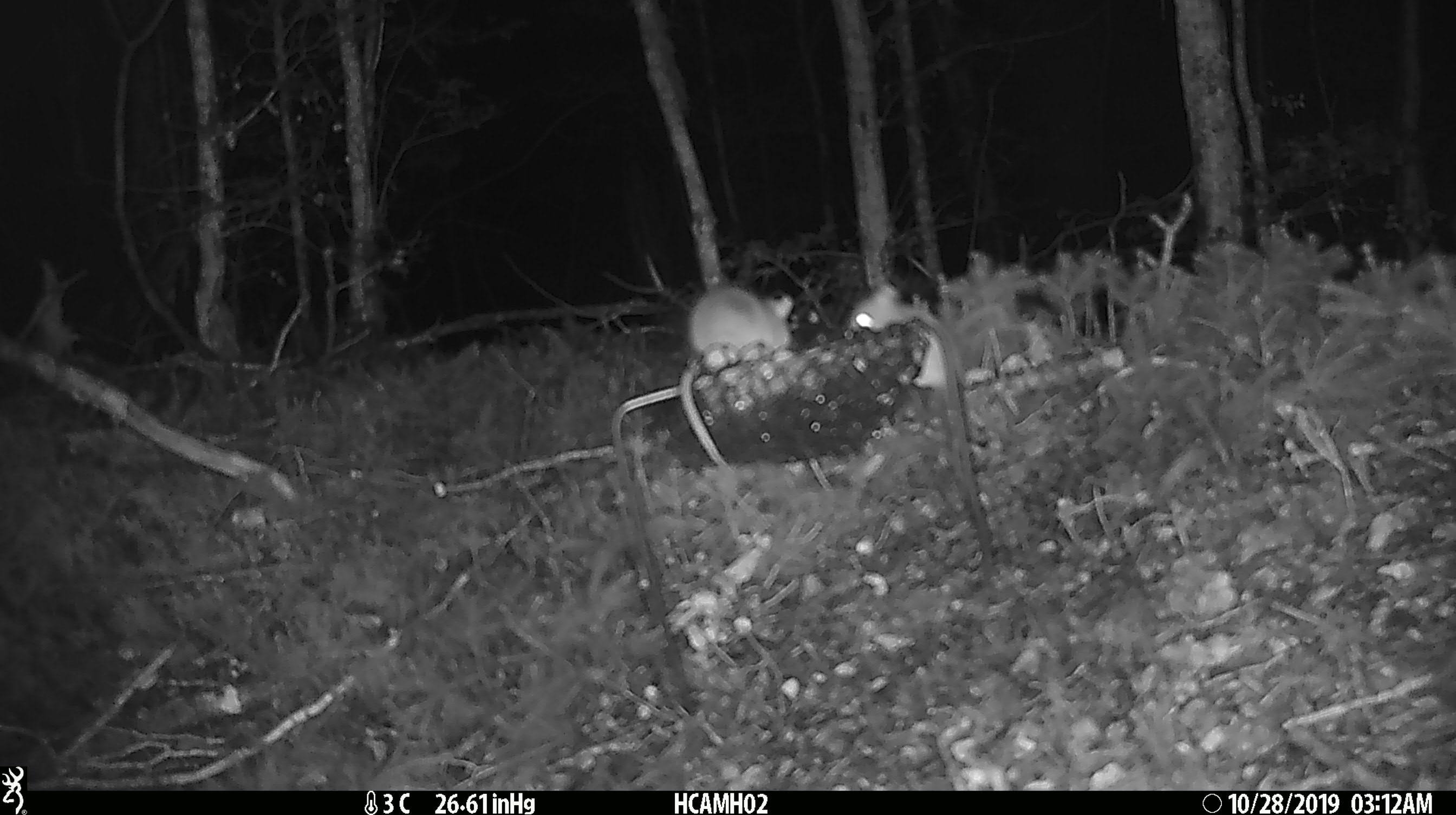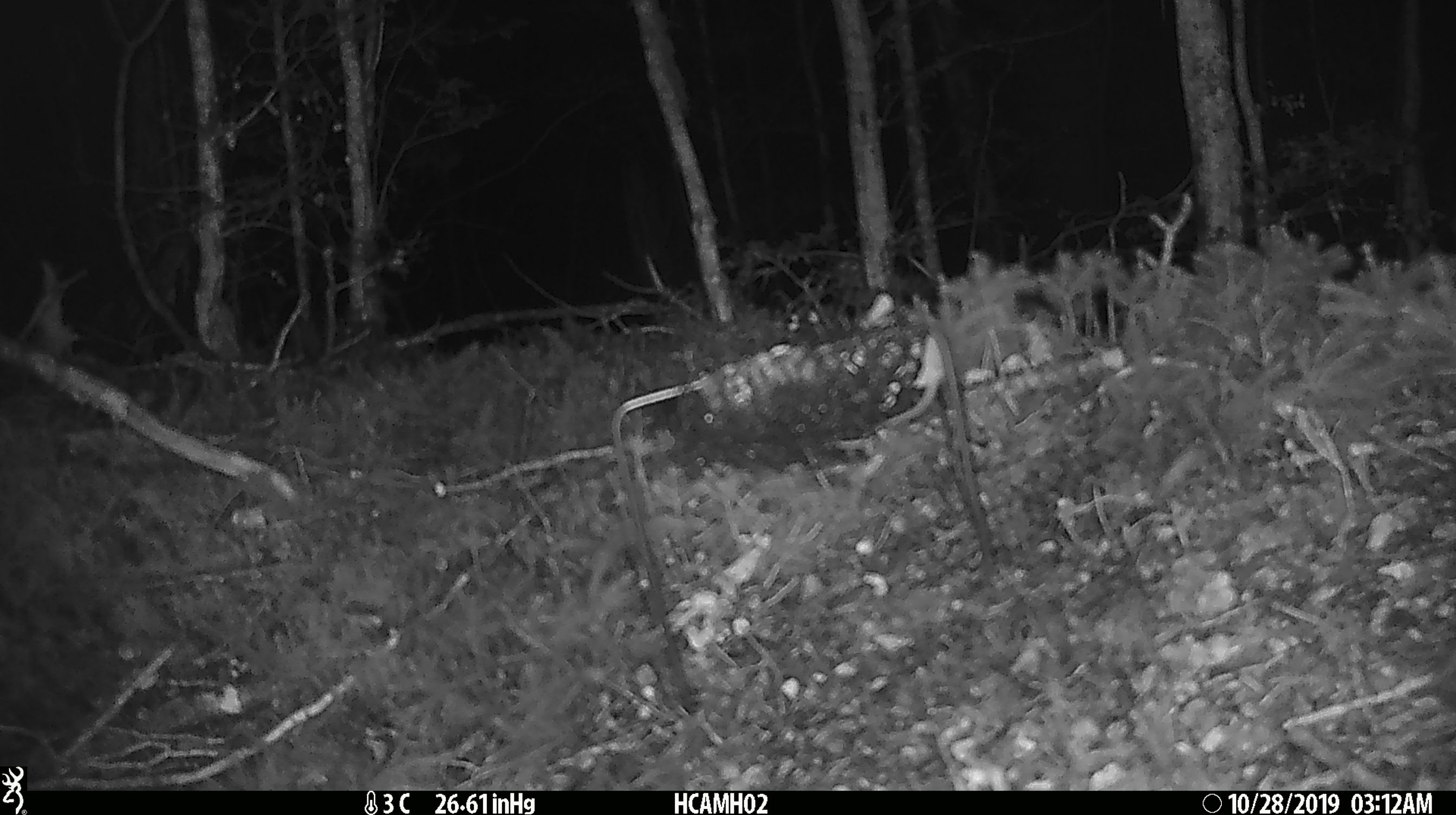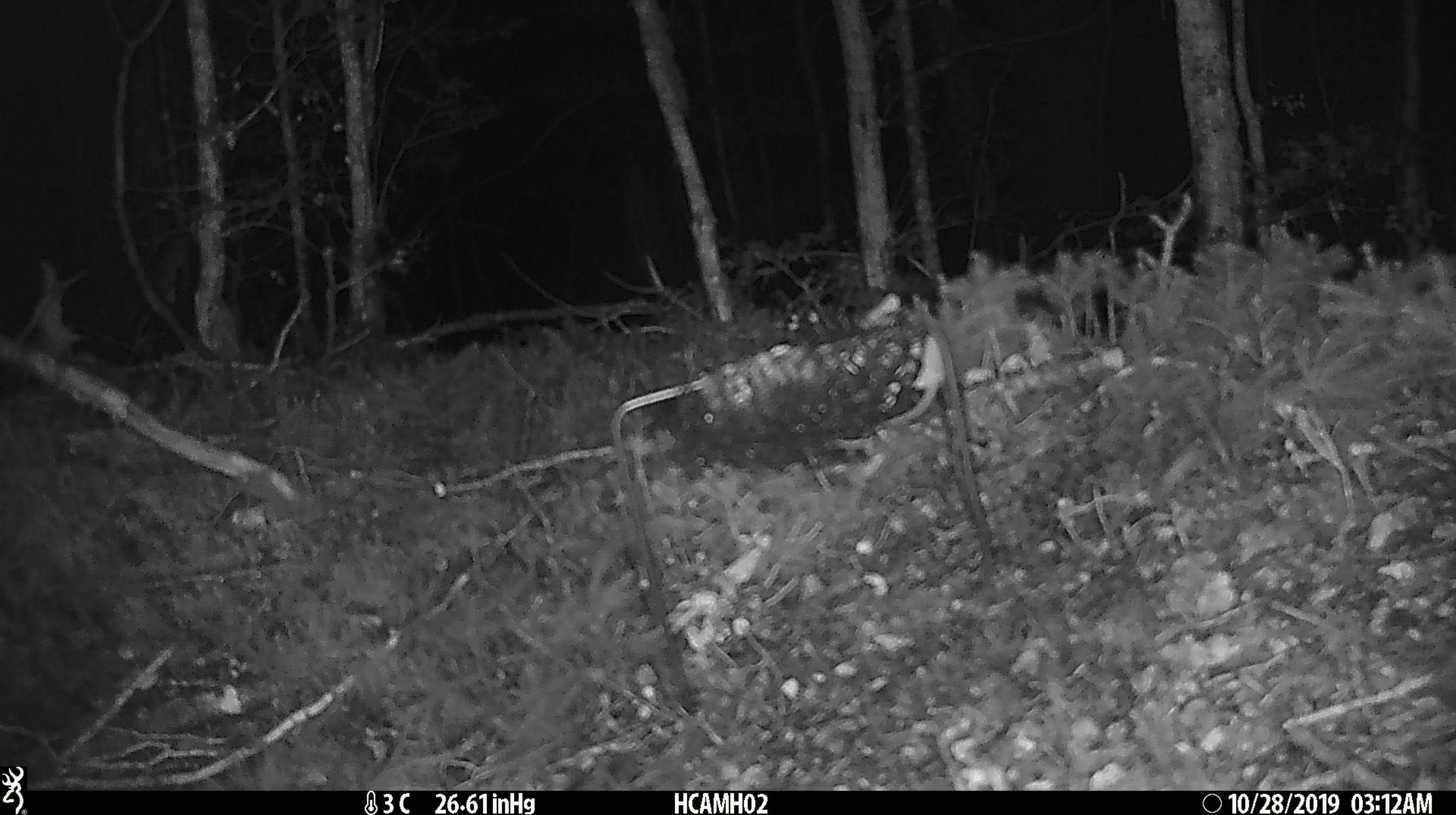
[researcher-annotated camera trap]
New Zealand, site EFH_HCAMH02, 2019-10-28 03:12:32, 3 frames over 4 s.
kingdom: Animalia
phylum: Chordata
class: Mammalia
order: Rodentia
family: Muridae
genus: Mus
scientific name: Mus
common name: mouse